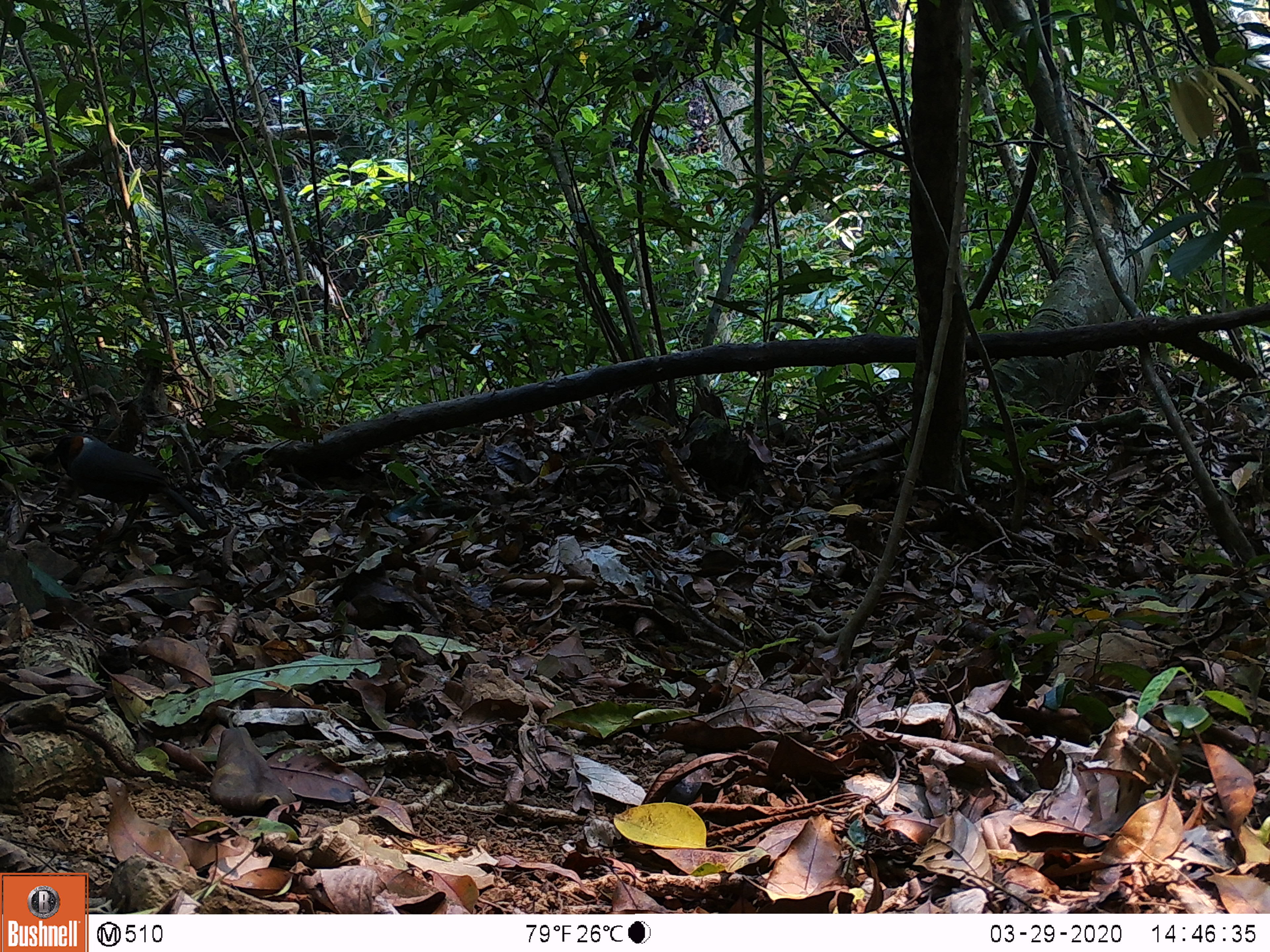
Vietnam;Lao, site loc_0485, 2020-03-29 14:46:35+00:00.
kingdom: Animalia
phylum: Chordata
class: Aves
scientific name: Aves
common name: bird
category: unidentified bird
Unidentified bird (bird) (Aves). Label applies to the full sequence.